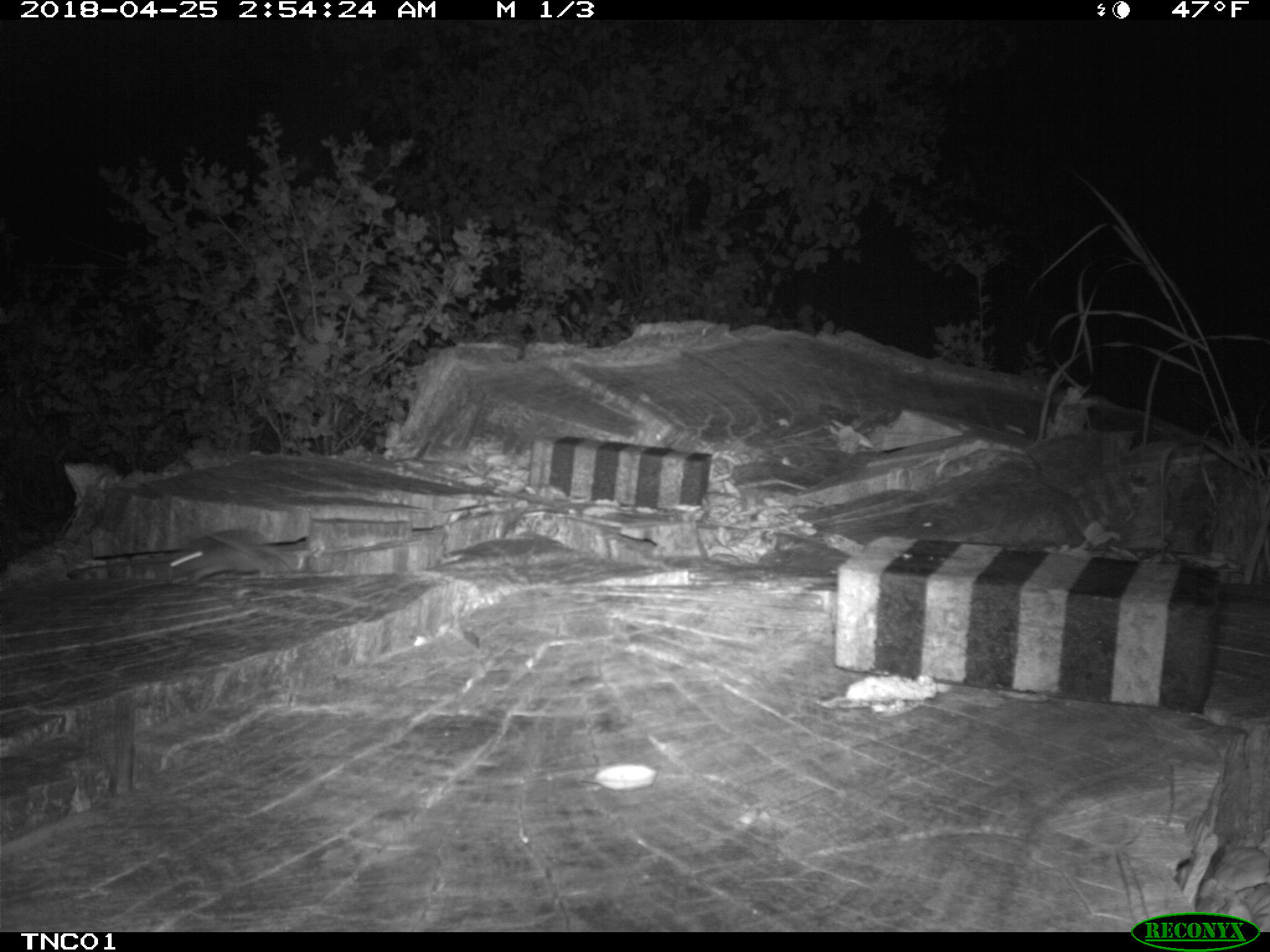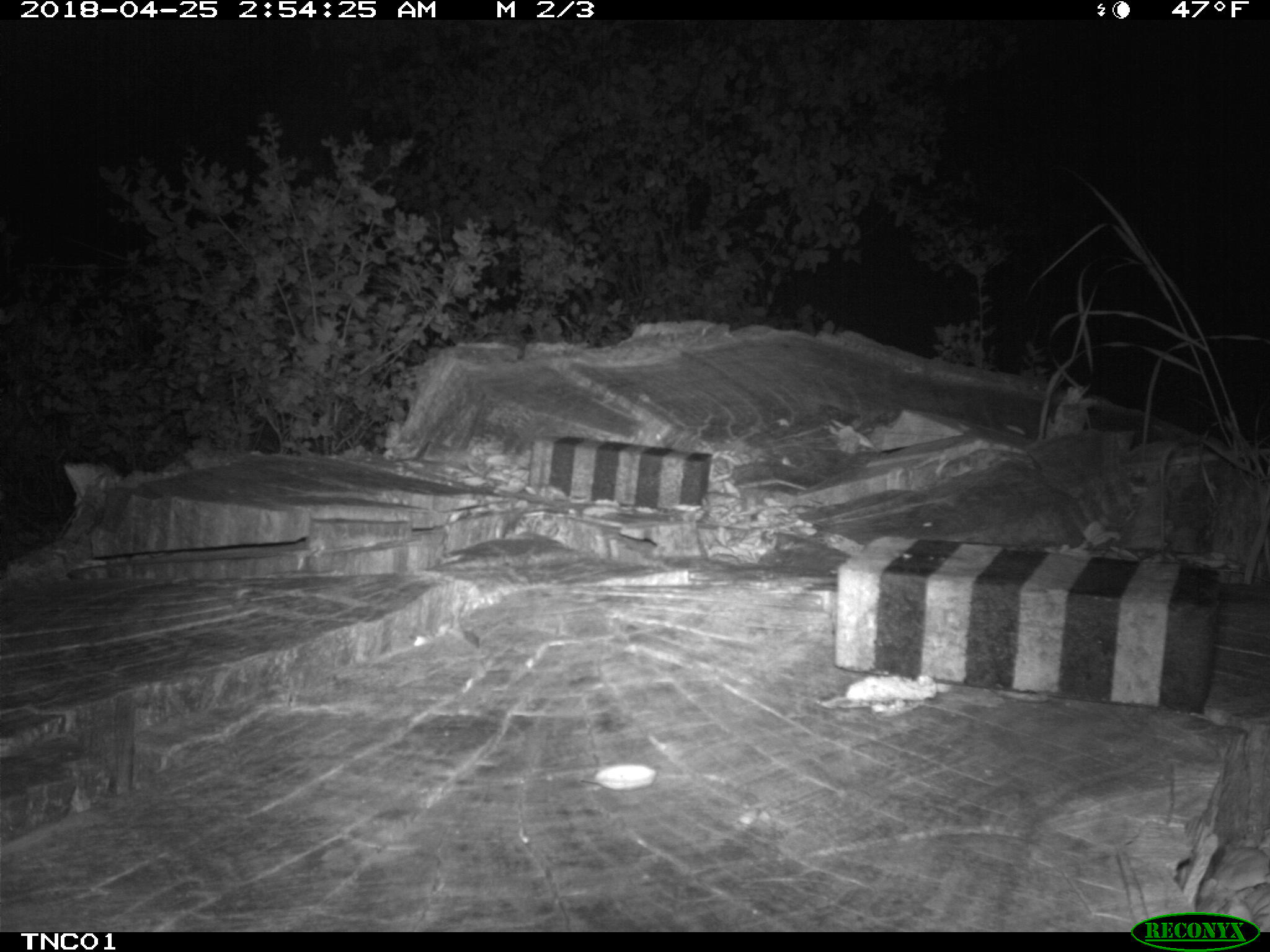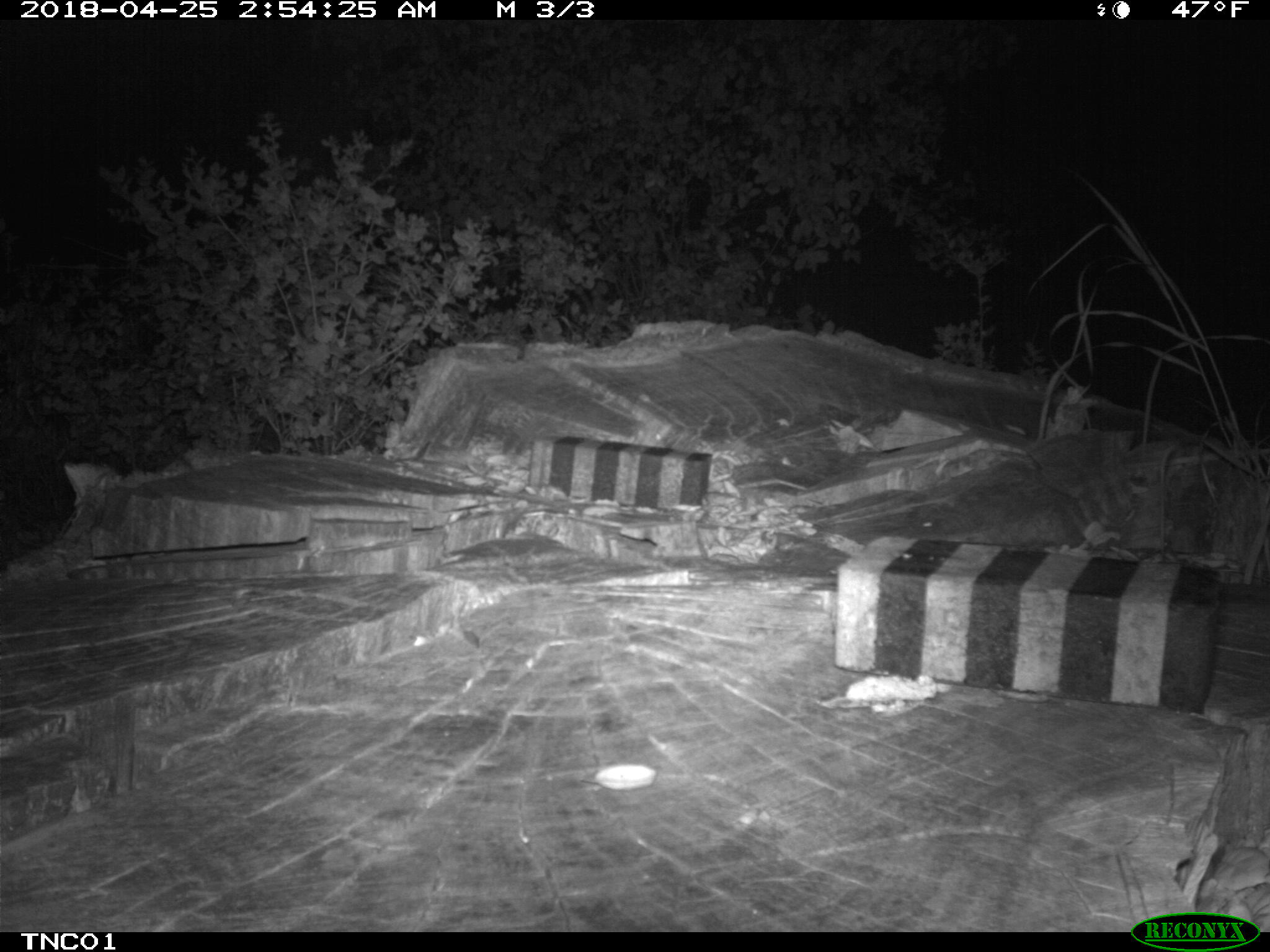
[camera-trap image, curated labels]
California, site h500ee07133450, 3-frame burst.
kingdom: Animalia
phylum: Chordata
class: Mammalia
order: Rodentia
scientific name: Rodentia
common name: rodent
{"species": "rodent (Rodentia)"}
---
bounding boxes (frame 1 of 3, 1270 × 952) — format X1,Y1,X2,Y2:
rodent: 164,531,290,585